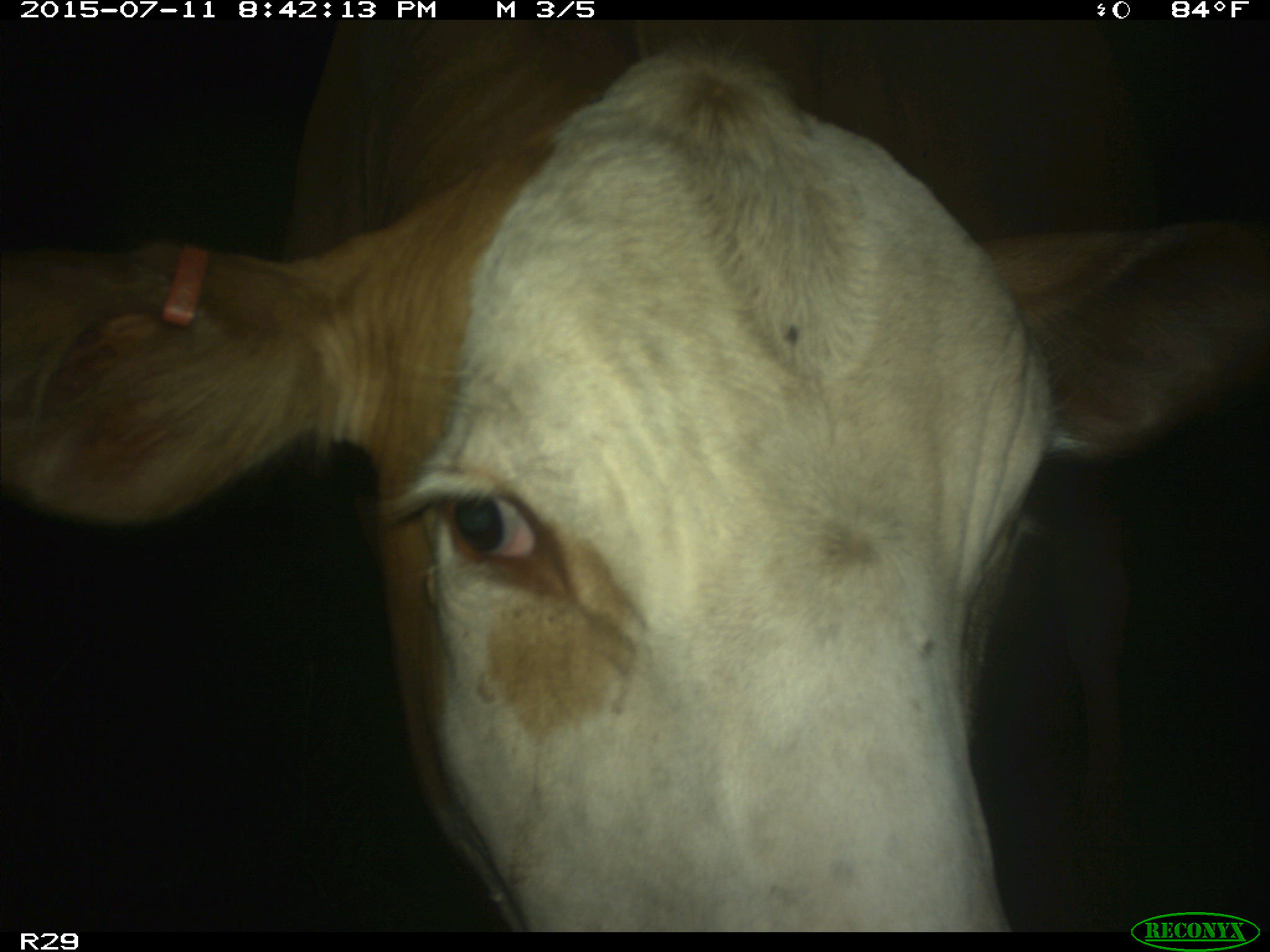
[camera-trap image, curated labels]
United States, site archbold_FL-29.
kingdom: Animalia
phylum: Chordata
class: Mammalia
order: Artiodactyla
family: Bovidae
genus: Bos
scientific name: Bos taurus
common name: domestic cow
Bos taurus (domestic cow).